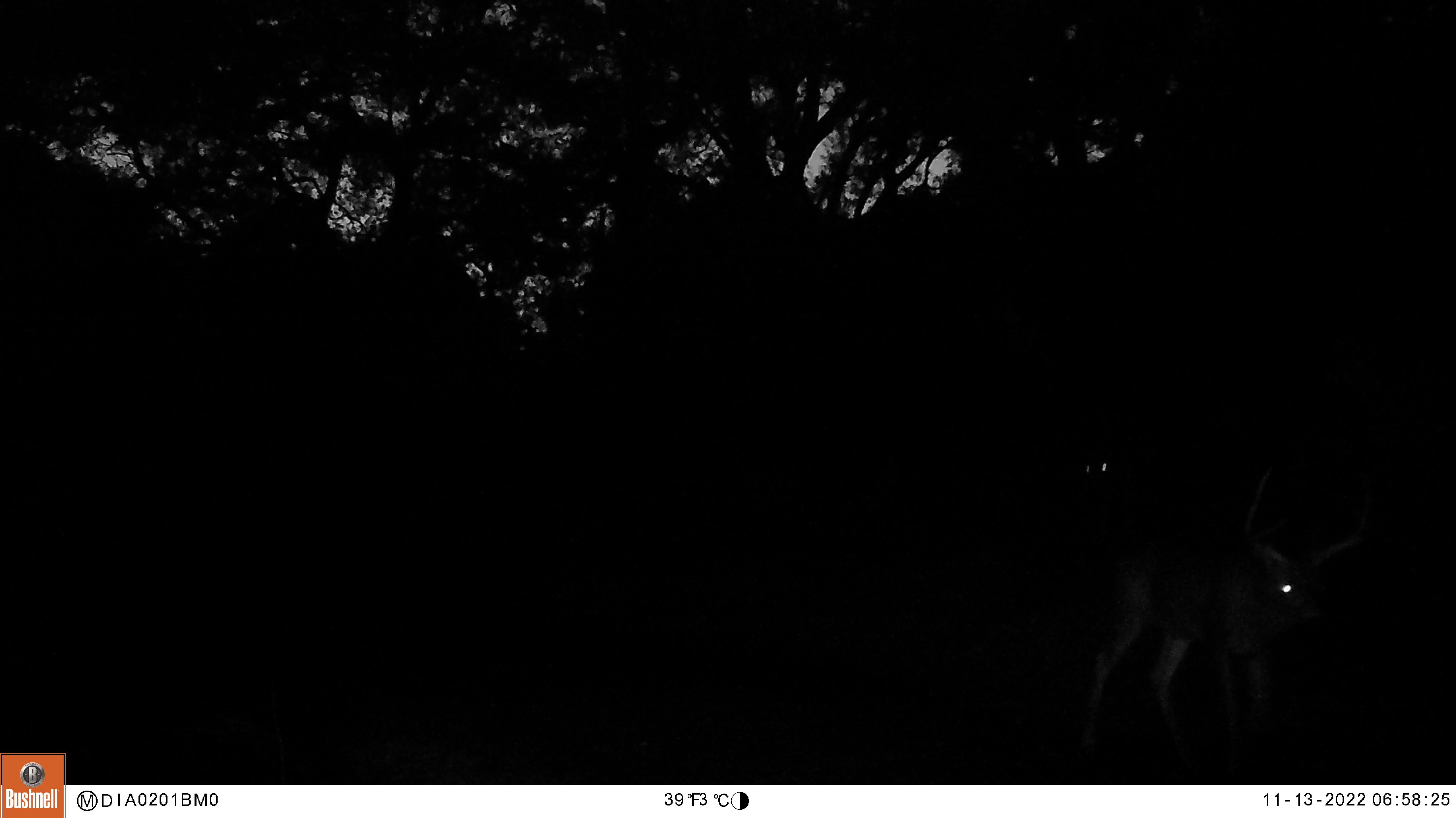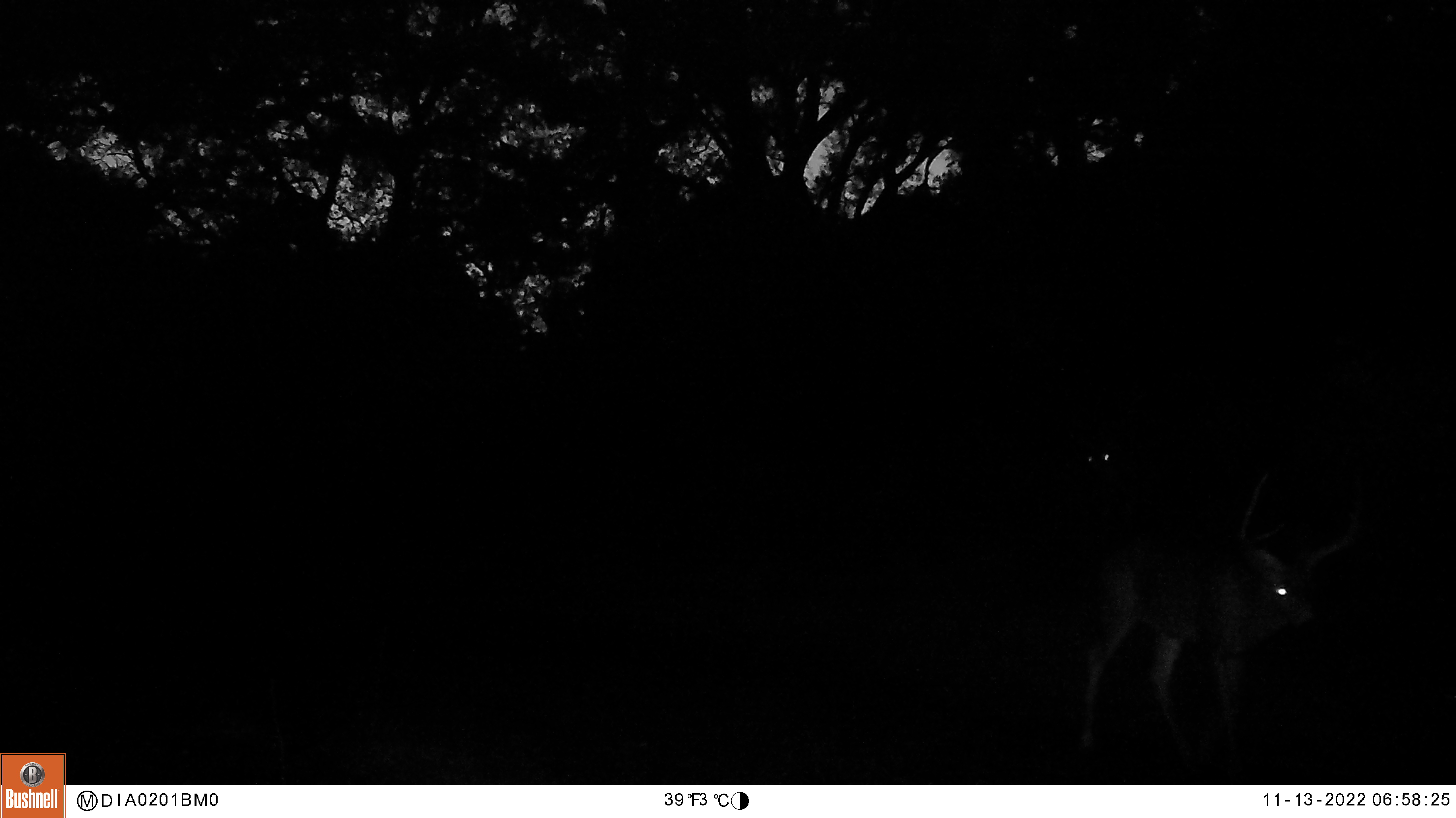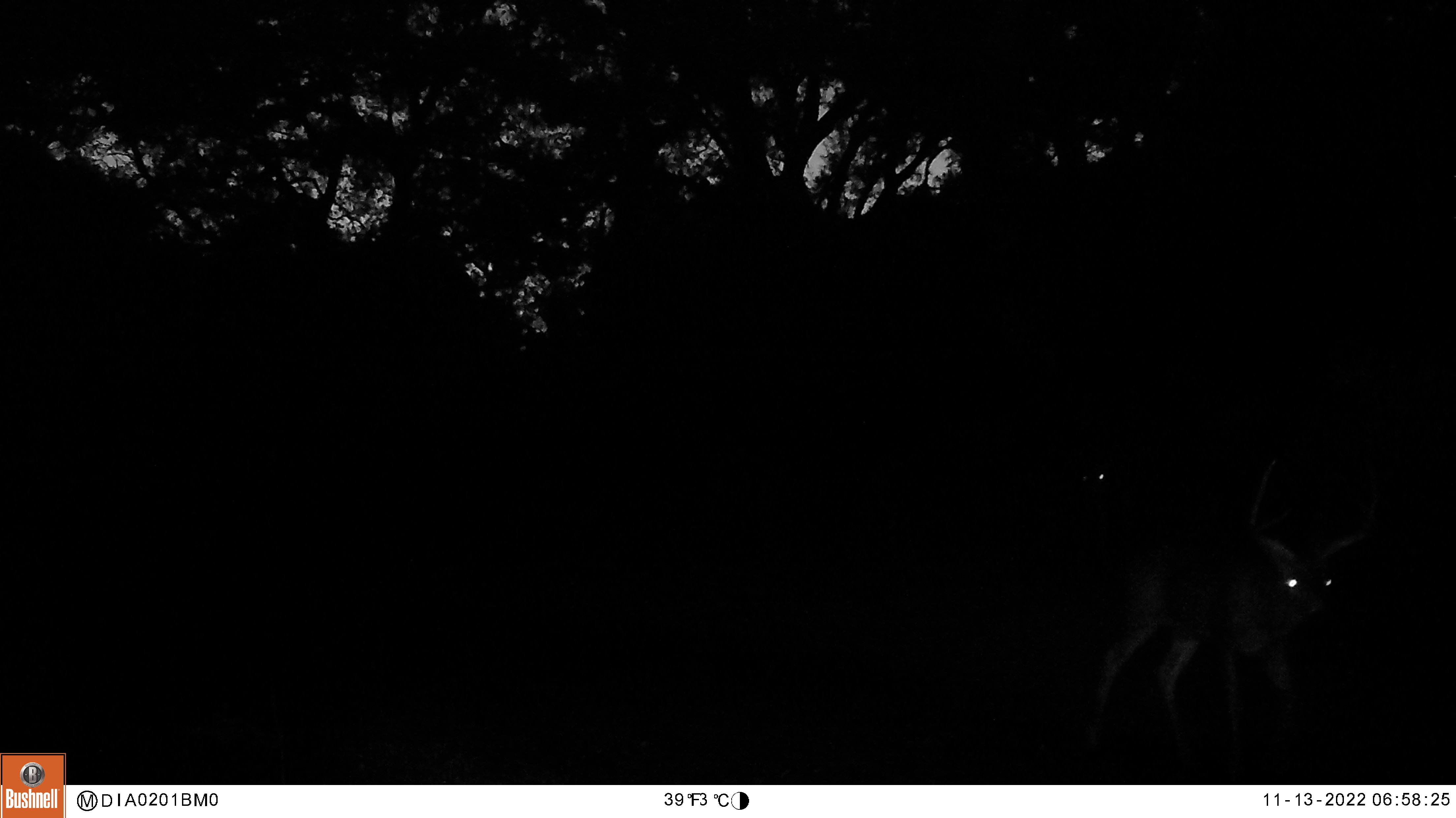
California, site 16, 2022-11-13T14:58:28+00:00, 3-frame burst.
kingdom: Animalia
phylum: Chordata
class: Mammalia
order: Artiodactyla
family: Cervidae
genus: Odocoileus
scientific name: Odocoileus hemionus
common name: mule deer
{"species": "mule deer (Odocoileus hemionus)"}